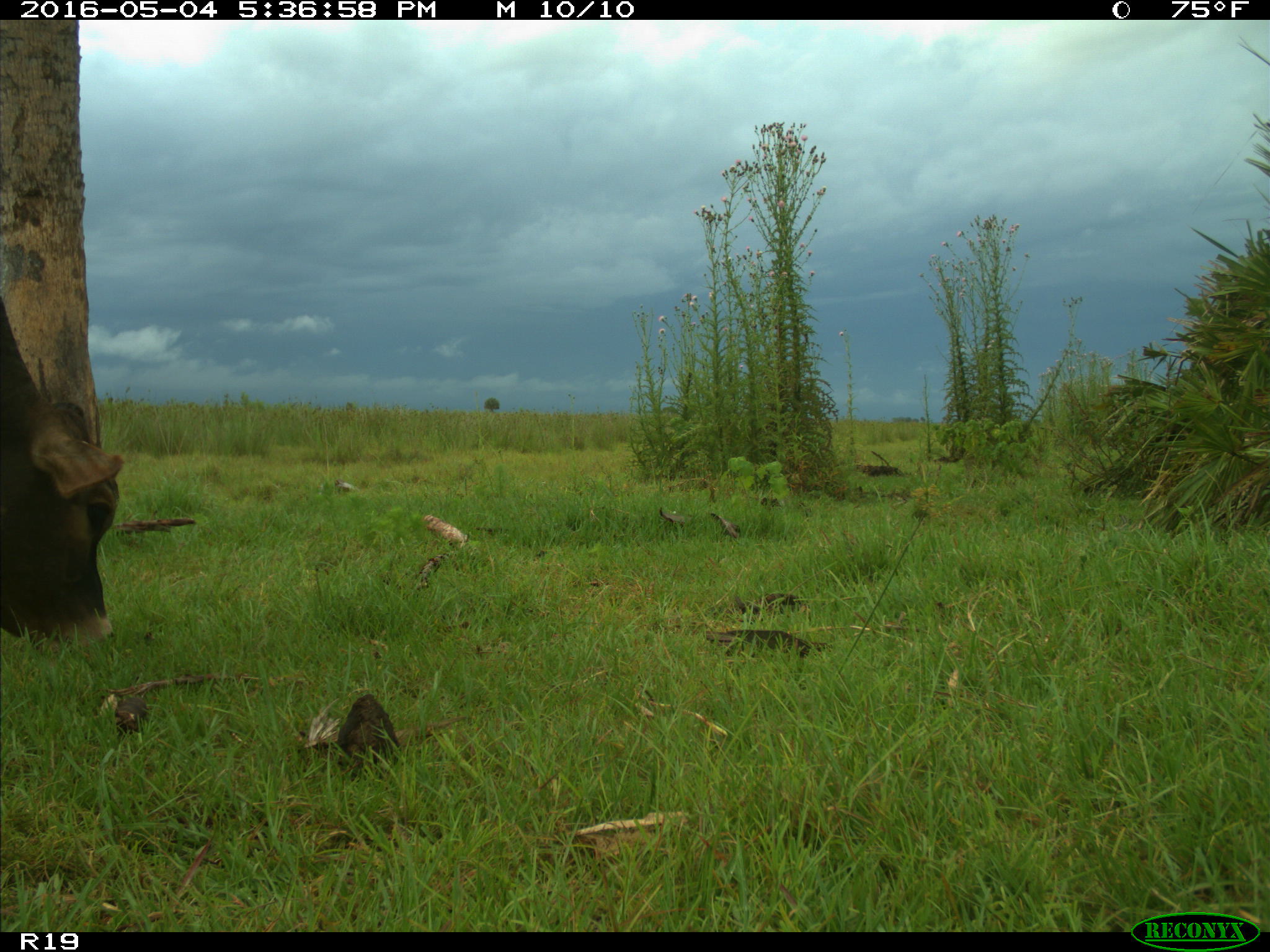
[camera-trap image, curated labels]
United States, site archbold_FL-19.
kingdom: Animalia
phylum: Chordata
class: Mammalia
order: Artiodactyla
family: Bovidae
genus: Bos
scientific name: Bos taurus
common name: domestic cow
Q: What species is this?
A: Bos taurus (domestic cow).